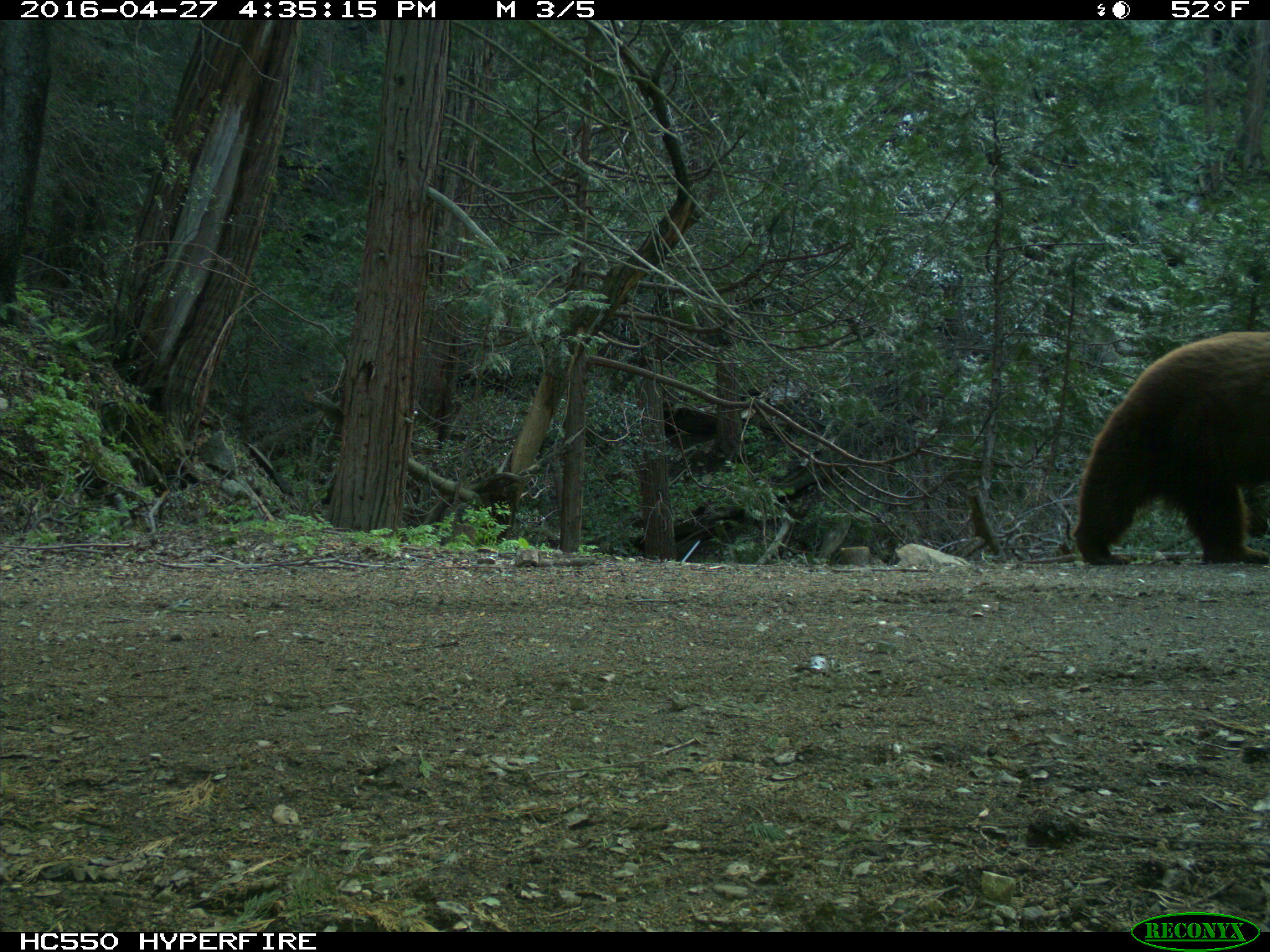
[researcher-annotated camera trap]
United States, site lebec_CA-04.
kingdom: Animalia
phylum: Chordata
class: Mammalia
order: Carnivora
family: Ursidae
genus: Ursus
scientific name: Ursus americanus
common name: american black bear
Ursus americanus (american black bear).